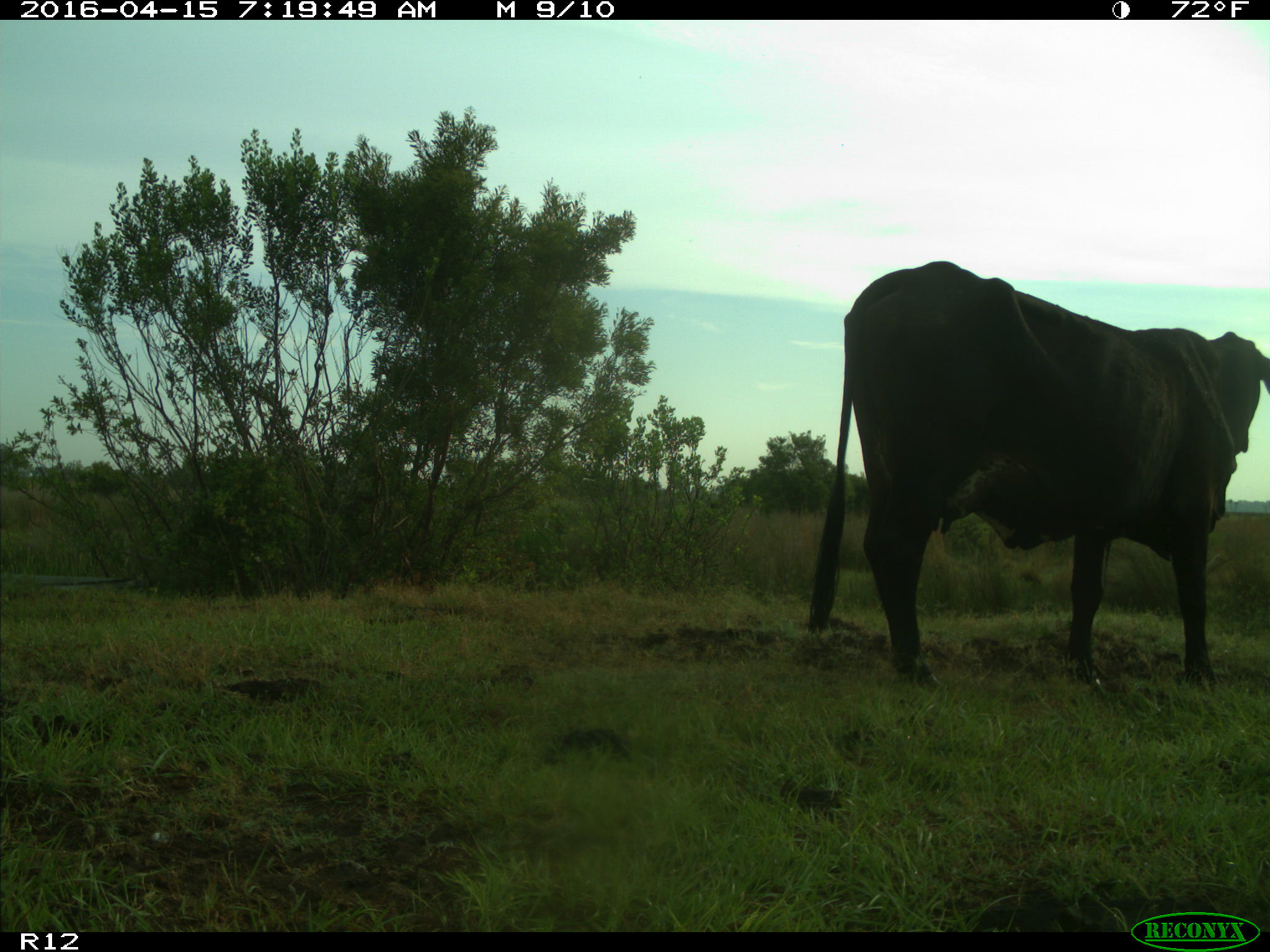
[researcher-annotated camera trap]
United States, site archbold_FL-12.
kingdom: Animalia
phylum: Chordata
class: Mammalia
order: Artiodactyla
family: Bovidae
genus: Bos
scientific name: Bos taurus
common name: domestic cow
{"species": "Bos taurus (domestic cow)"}